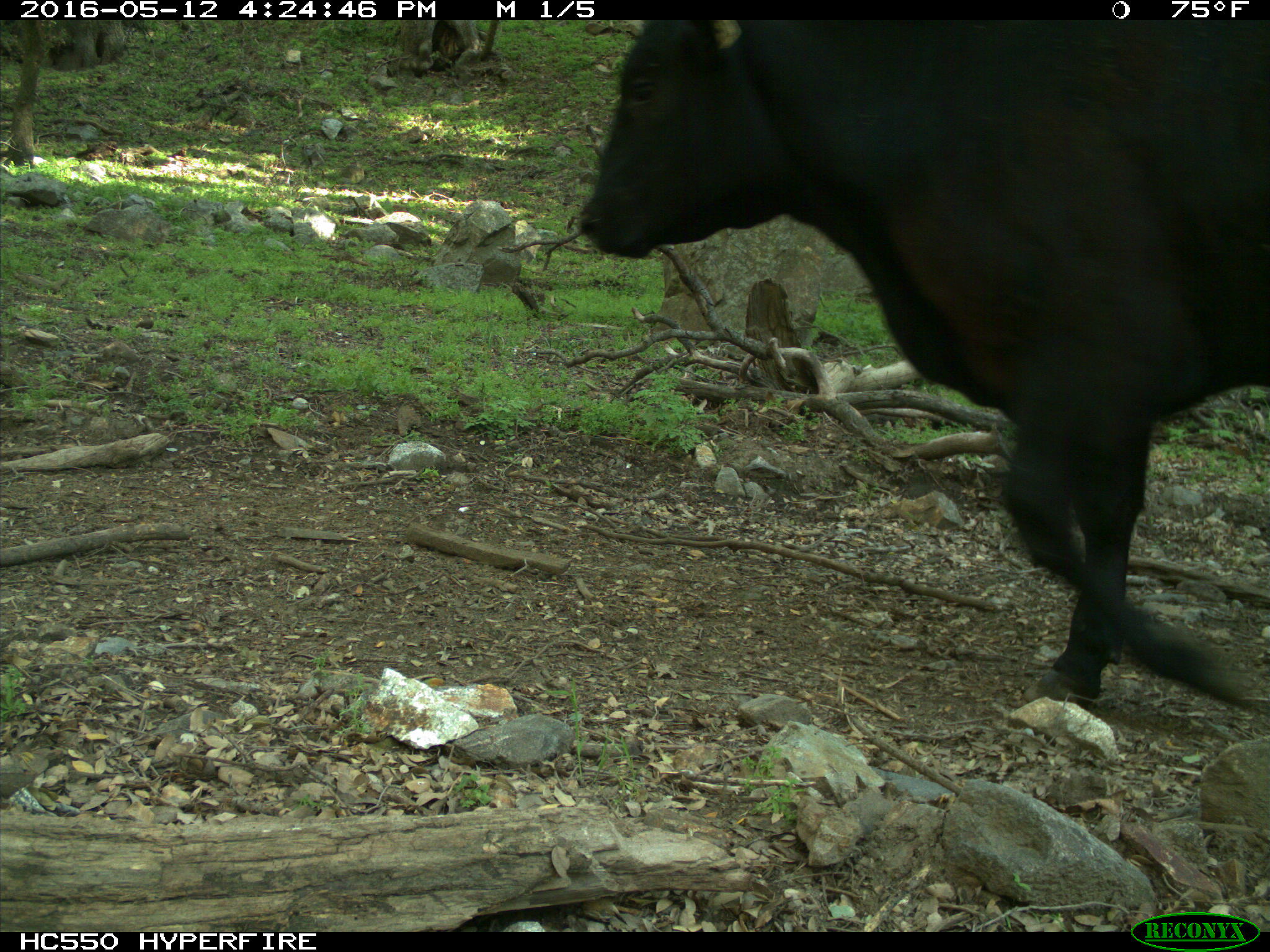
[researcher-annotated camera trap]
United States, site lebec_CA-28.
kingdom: Animalia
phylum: Chordata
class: Mammalia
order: Artiodactyla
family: Bovidae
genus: Bos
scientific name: Bos taurus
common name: domestic cow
Bos taurus (domestic cow).